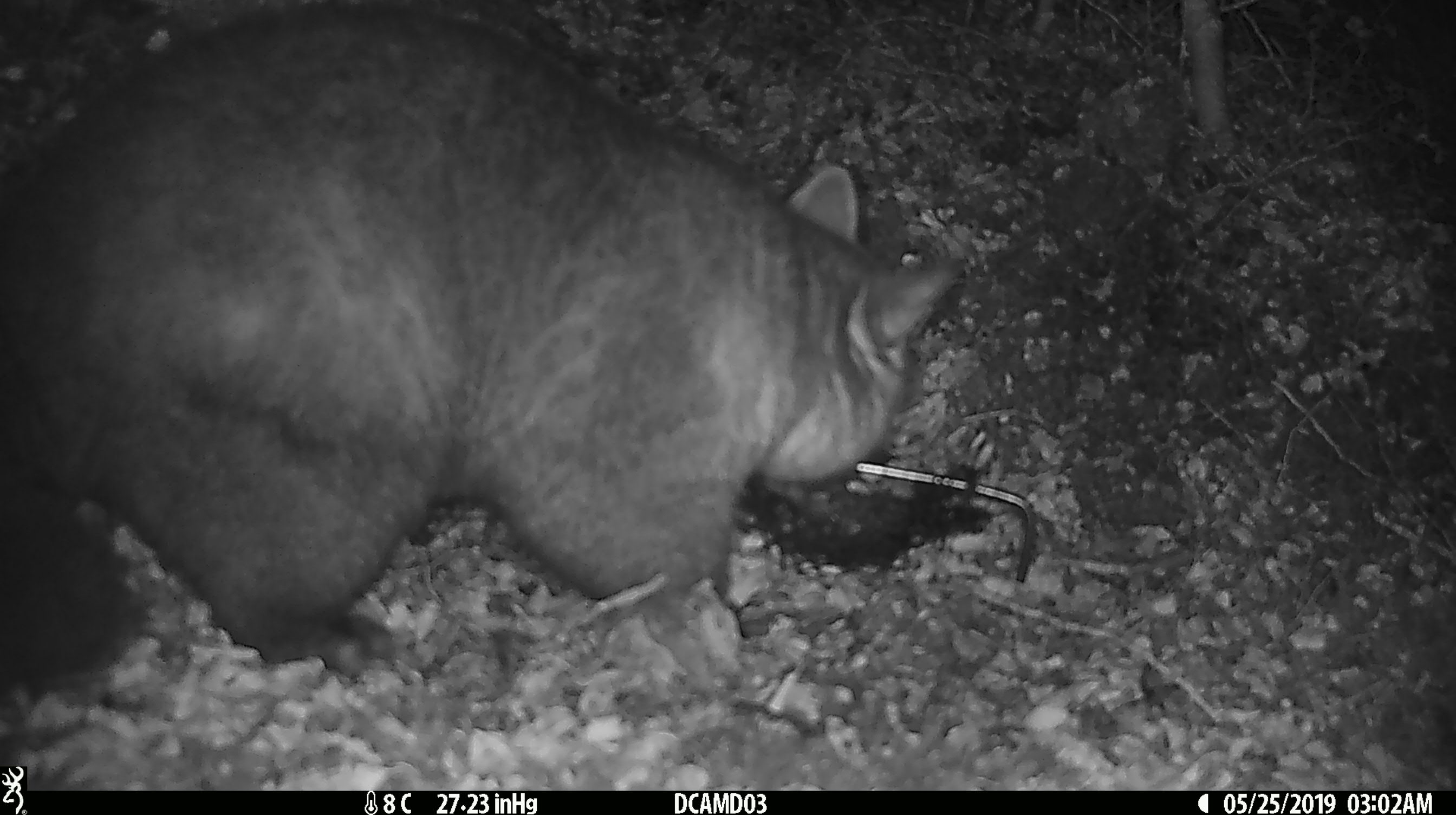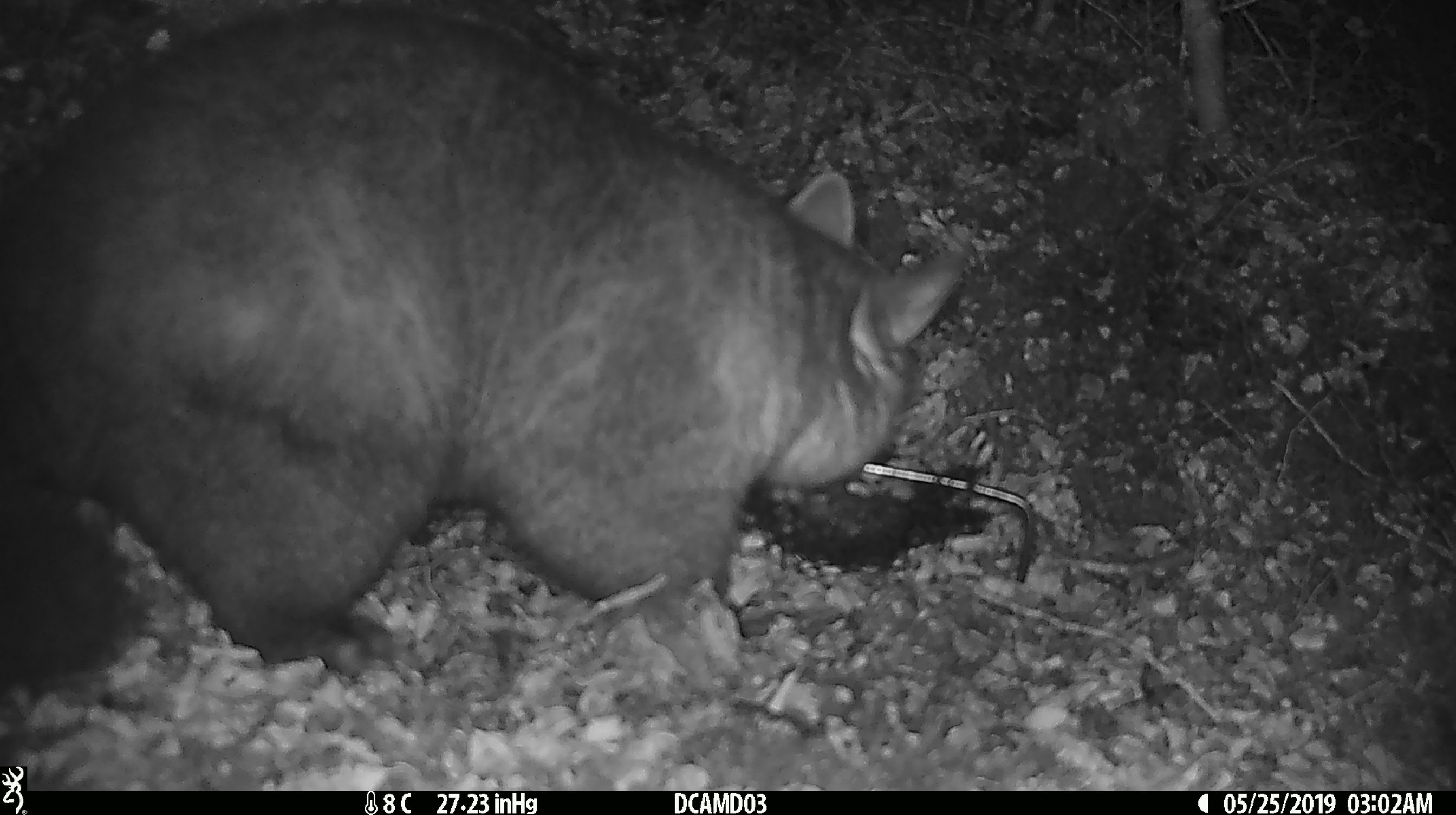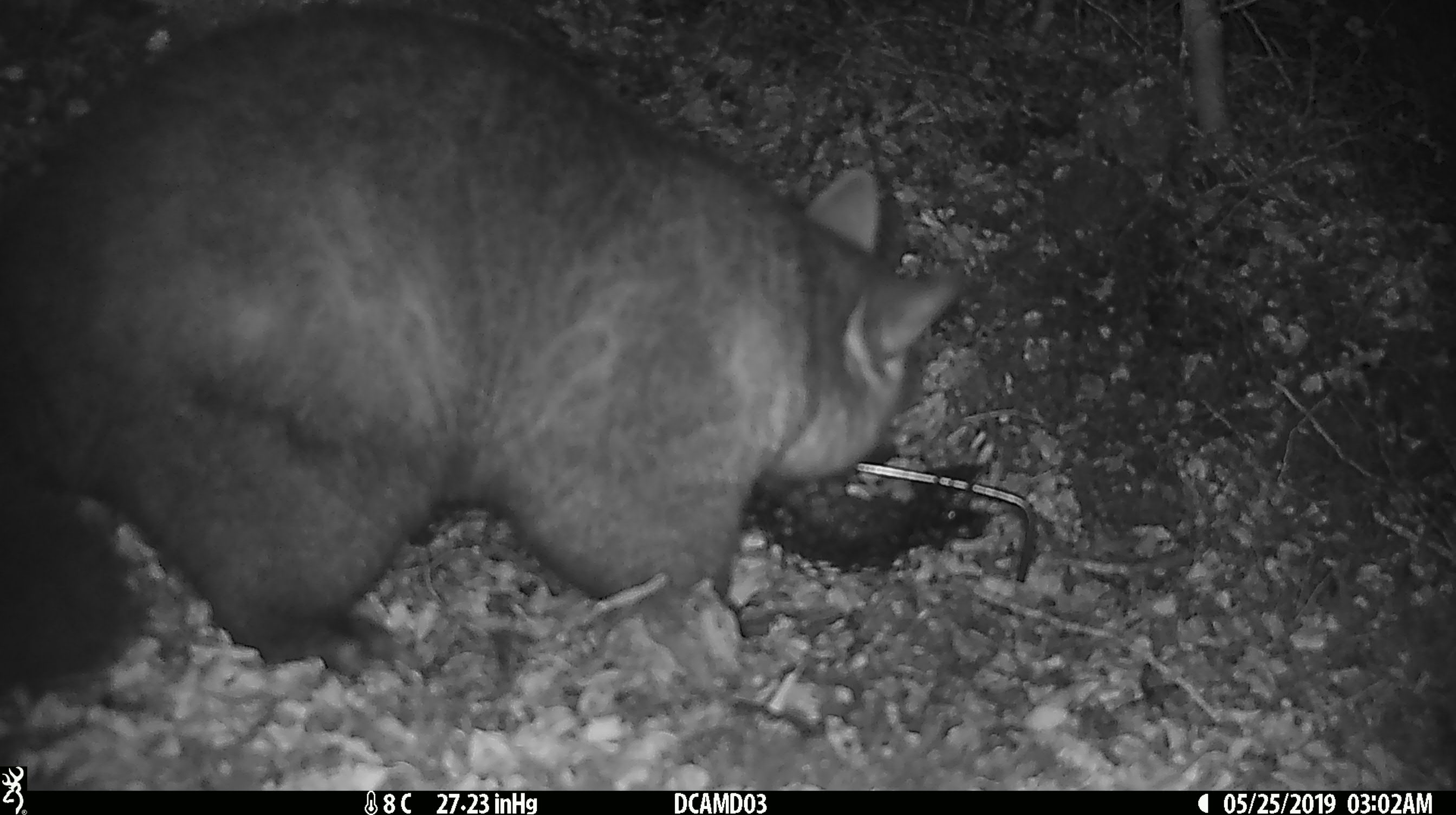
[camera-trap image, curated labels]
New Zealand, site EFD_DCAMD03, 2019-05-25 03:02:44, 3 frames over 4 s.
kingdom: Animalia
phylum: Chordata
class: Mammalia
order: Diprotodontia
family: Phalangeridae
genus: Trichosurus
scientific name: Trichosurus vulpecula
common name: common brushtail possum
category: possum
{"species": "possum (common brushtail possum) (Trichosurus vulpecula)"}